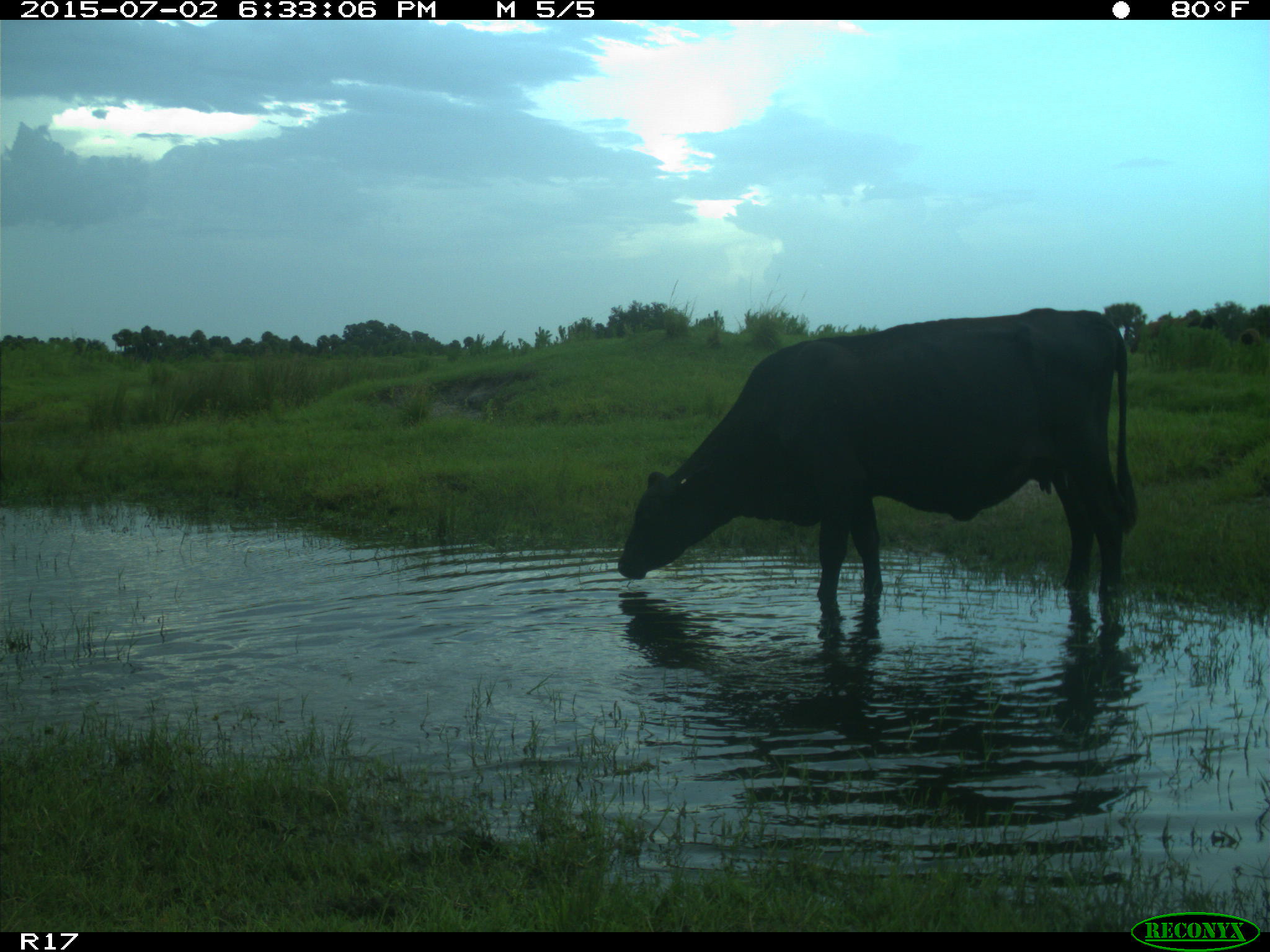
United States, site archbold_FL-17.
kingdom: Animalia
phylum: Chordata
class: Mammalia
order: Artiodactyla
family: Bovidae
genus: Bos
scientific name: Bos taurus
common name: domestic cow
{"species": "Bos taurus (domestic cow)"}